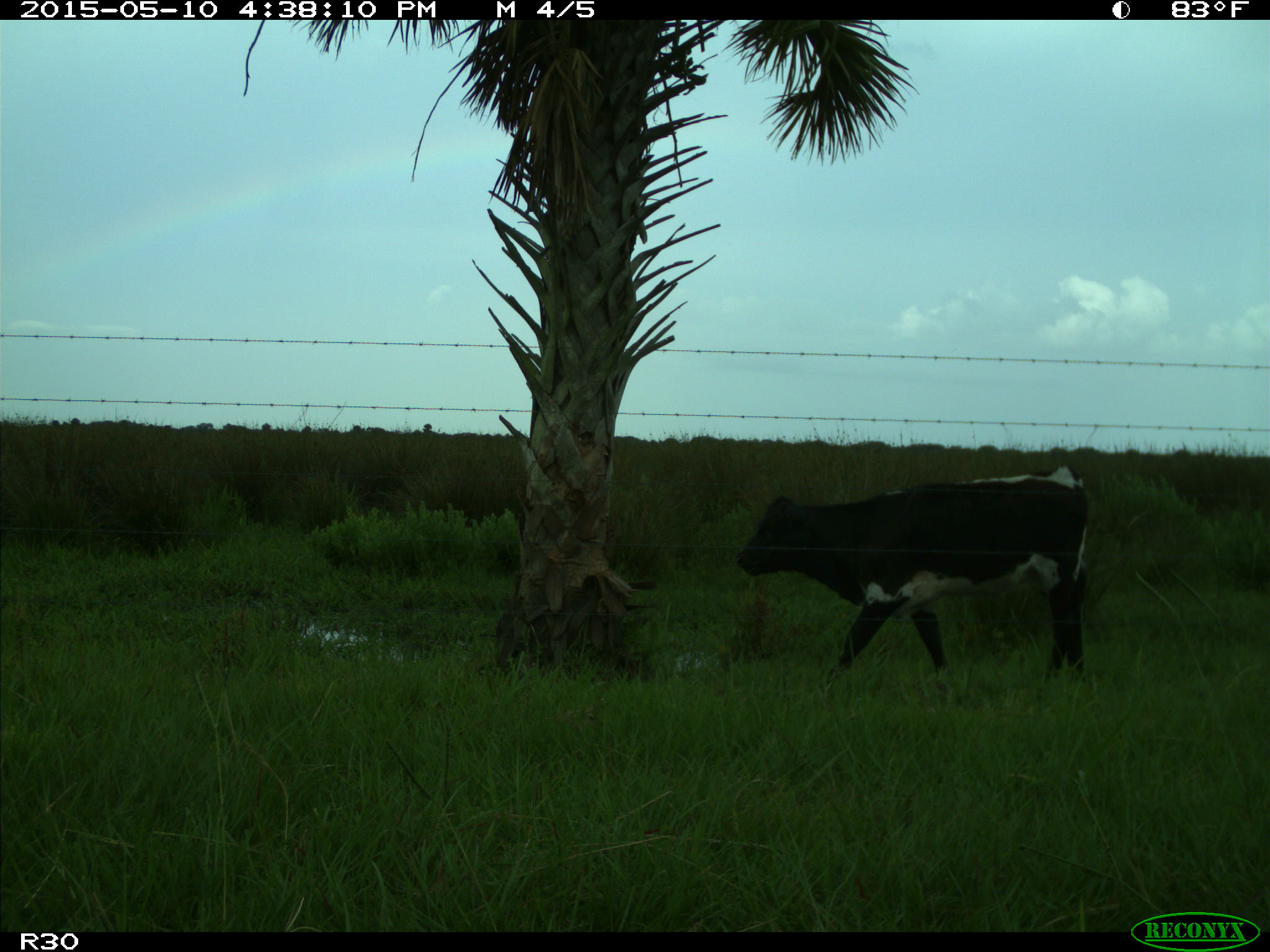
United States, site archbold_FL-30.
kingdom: Animalia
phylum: Chordata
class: Mammalia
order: Artiodactyla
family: Bovidae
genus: Bos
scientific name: Bos taurus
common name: domestic cow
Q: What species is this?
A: Bos taurus (domestic cow).